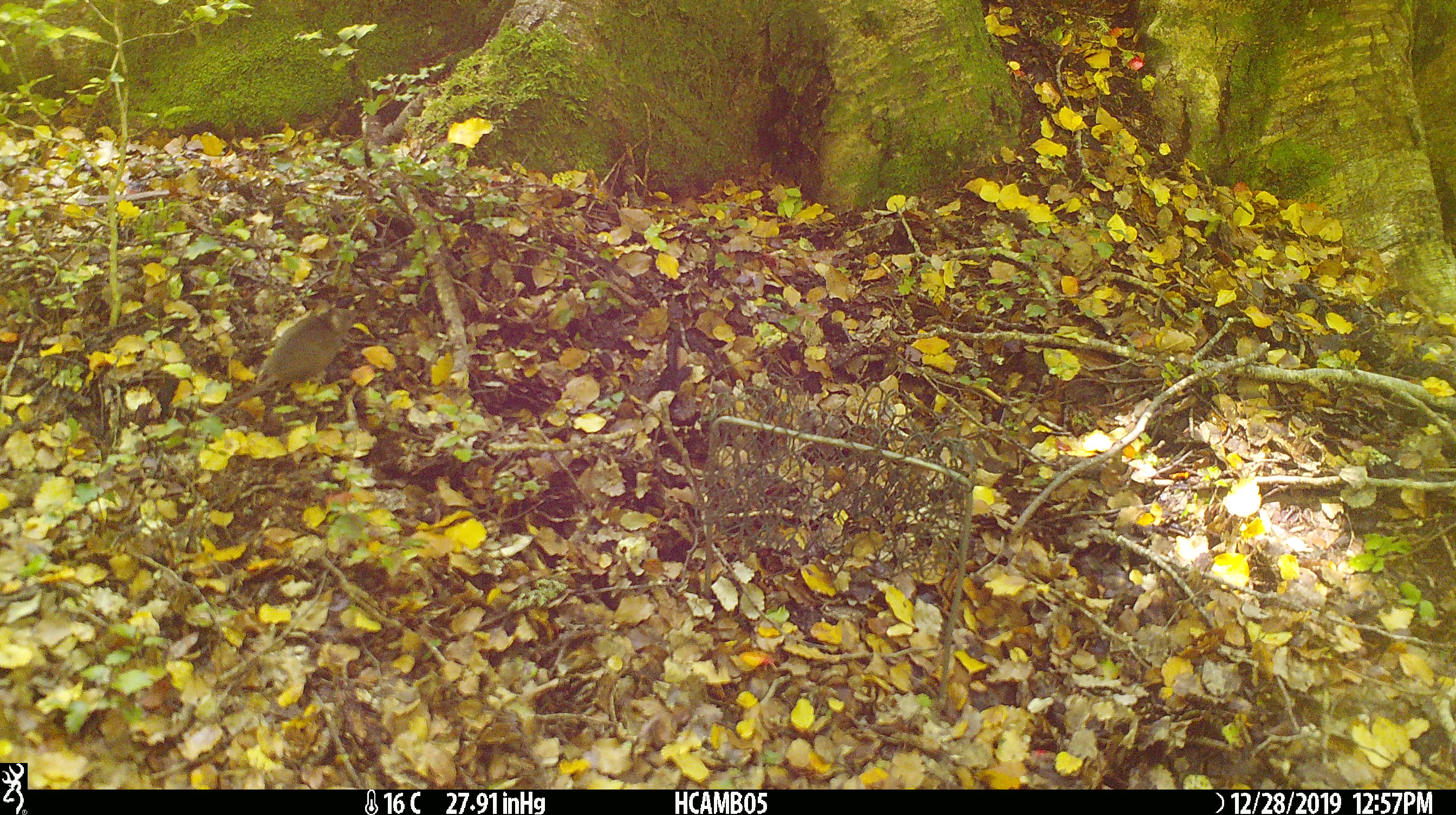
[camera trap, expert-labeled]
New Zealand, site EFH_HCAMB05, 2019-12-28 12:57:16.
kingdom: Animalia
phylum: Chordata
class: Mammalia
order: Rodentia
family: Muridae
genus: Mus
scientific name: Mus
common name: mouse